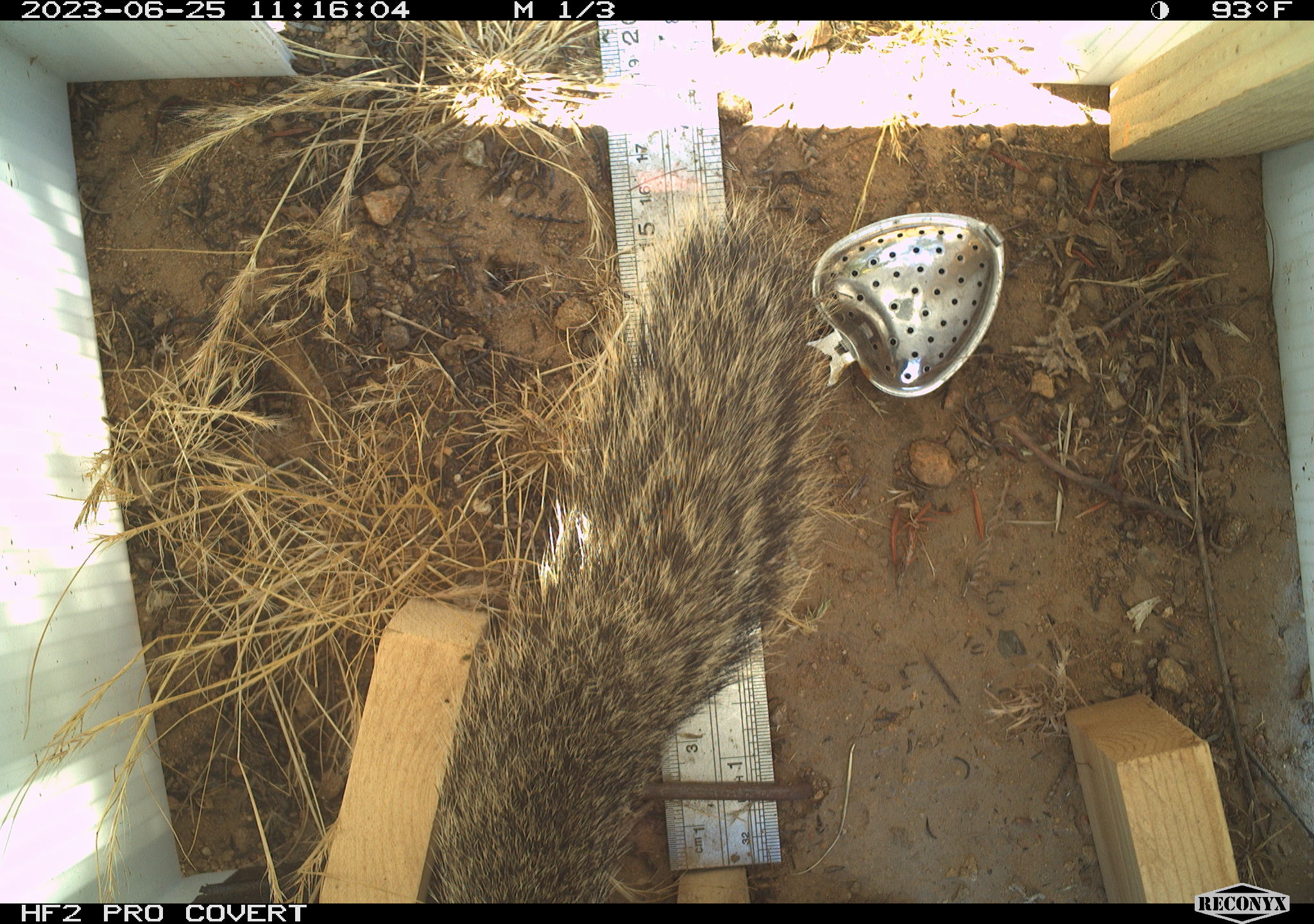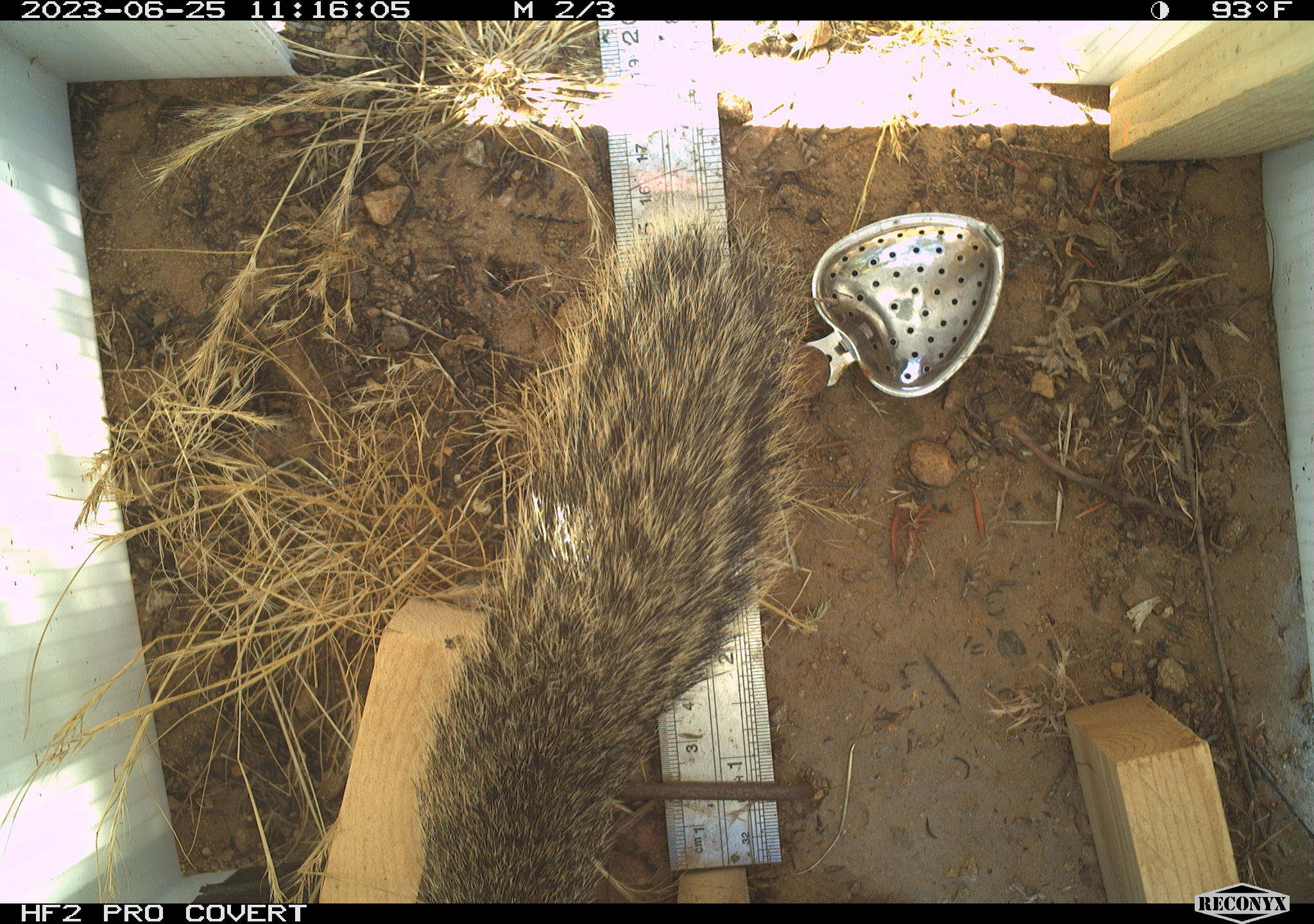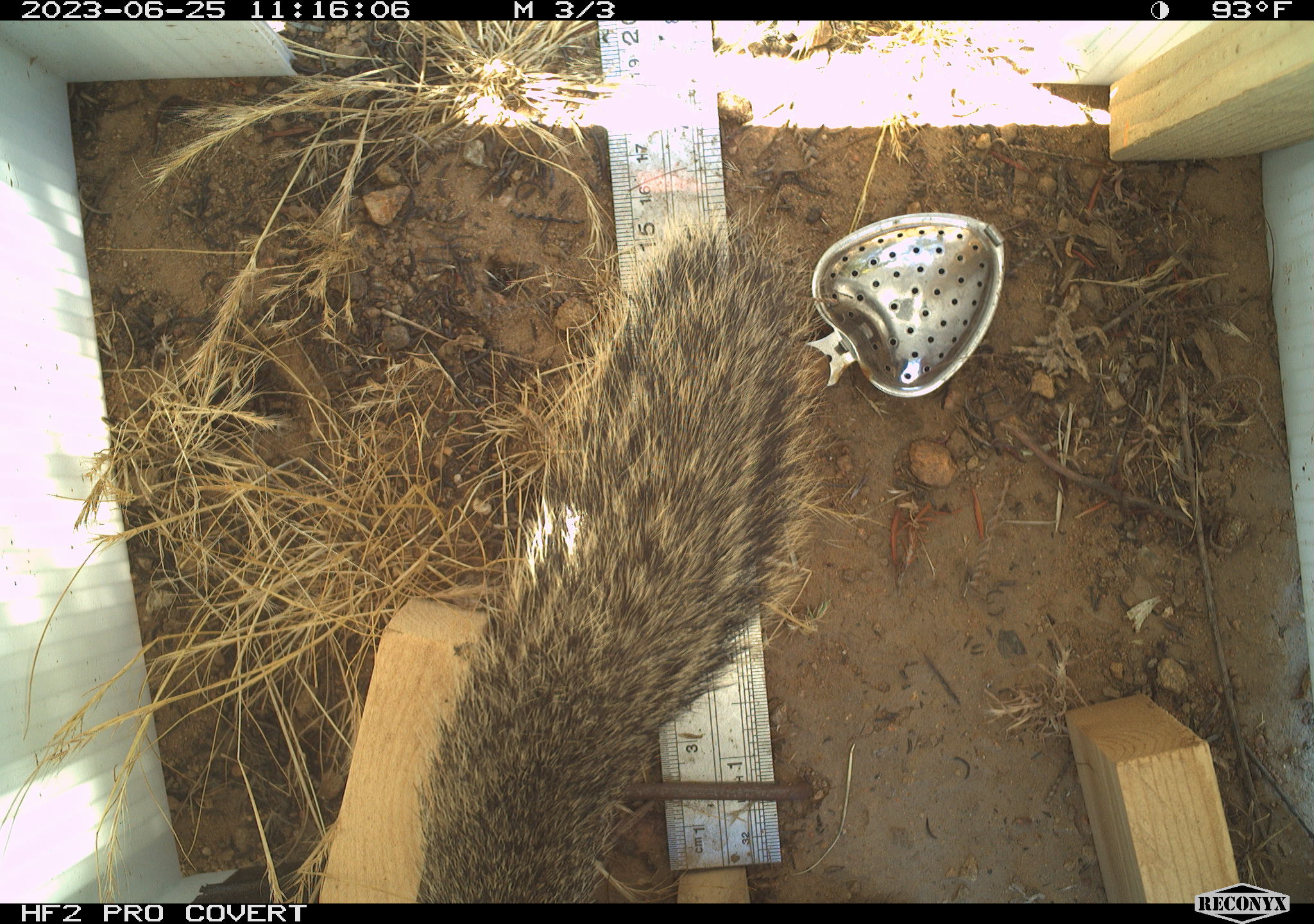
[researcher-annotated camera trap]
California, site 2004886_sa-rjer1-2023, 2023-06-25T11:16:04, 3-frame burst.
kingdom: Animalia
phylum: Chordata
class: Mammalia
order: Rodentia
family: Sciuridae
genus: Otospermophilus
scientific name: Otospermophilus beecheyi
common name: california ground squirrel